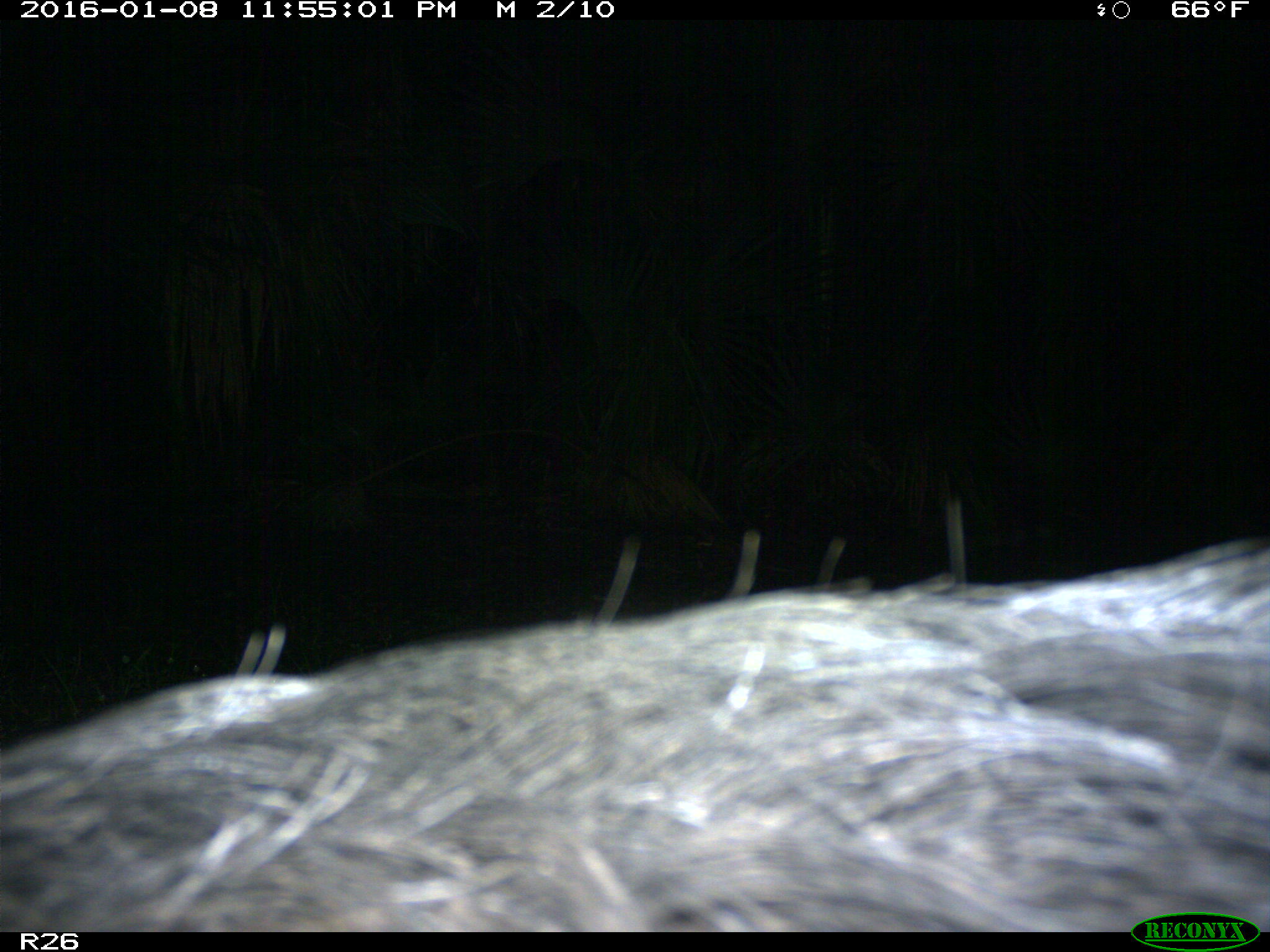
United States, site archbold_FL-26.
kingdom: Animalia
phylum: Chordata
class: Mammalia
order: Artiodactyla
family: Suidae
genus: Sus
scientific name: Sus scrofa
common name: wild boar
Sus scrofa (wild boar).